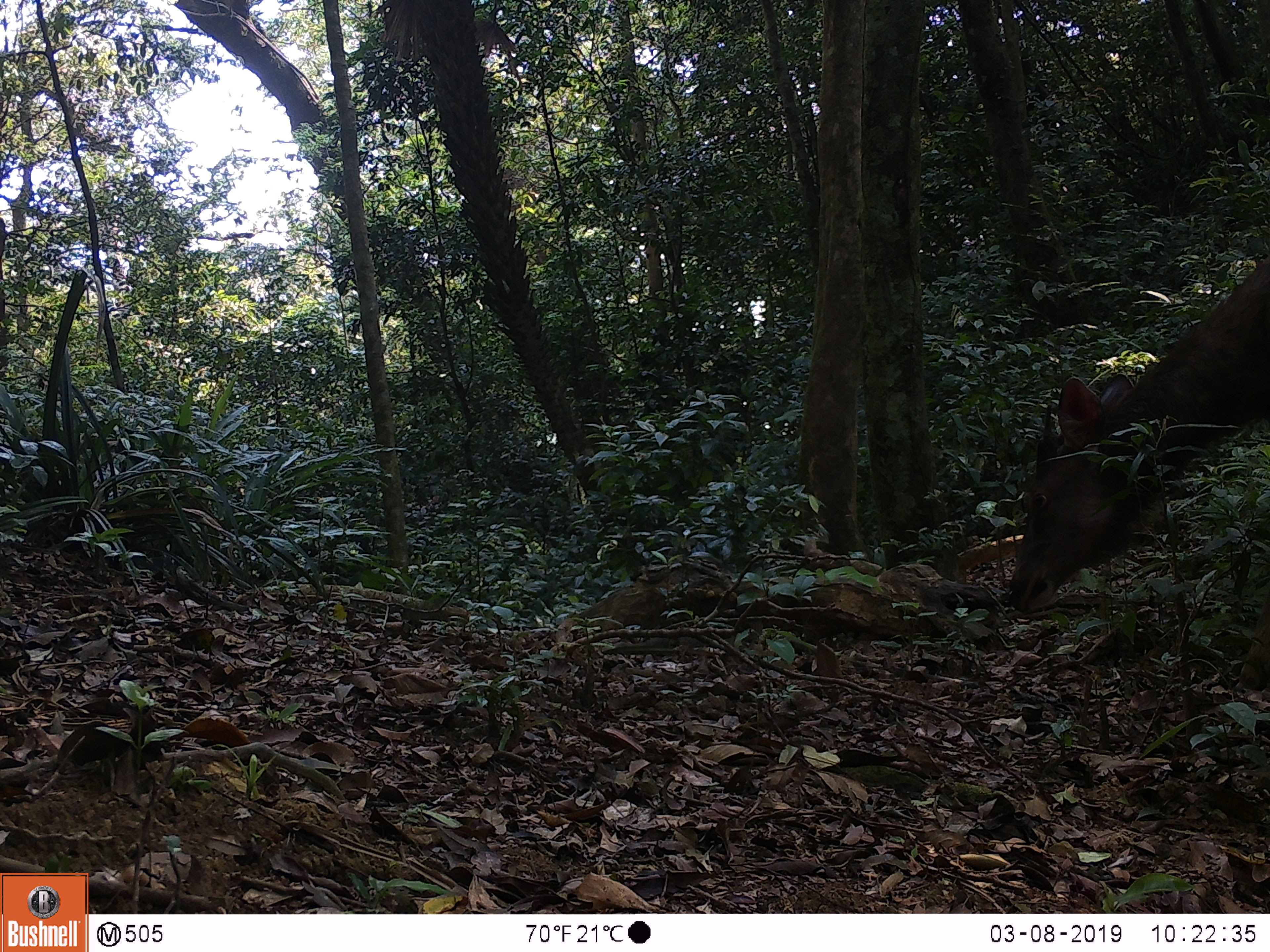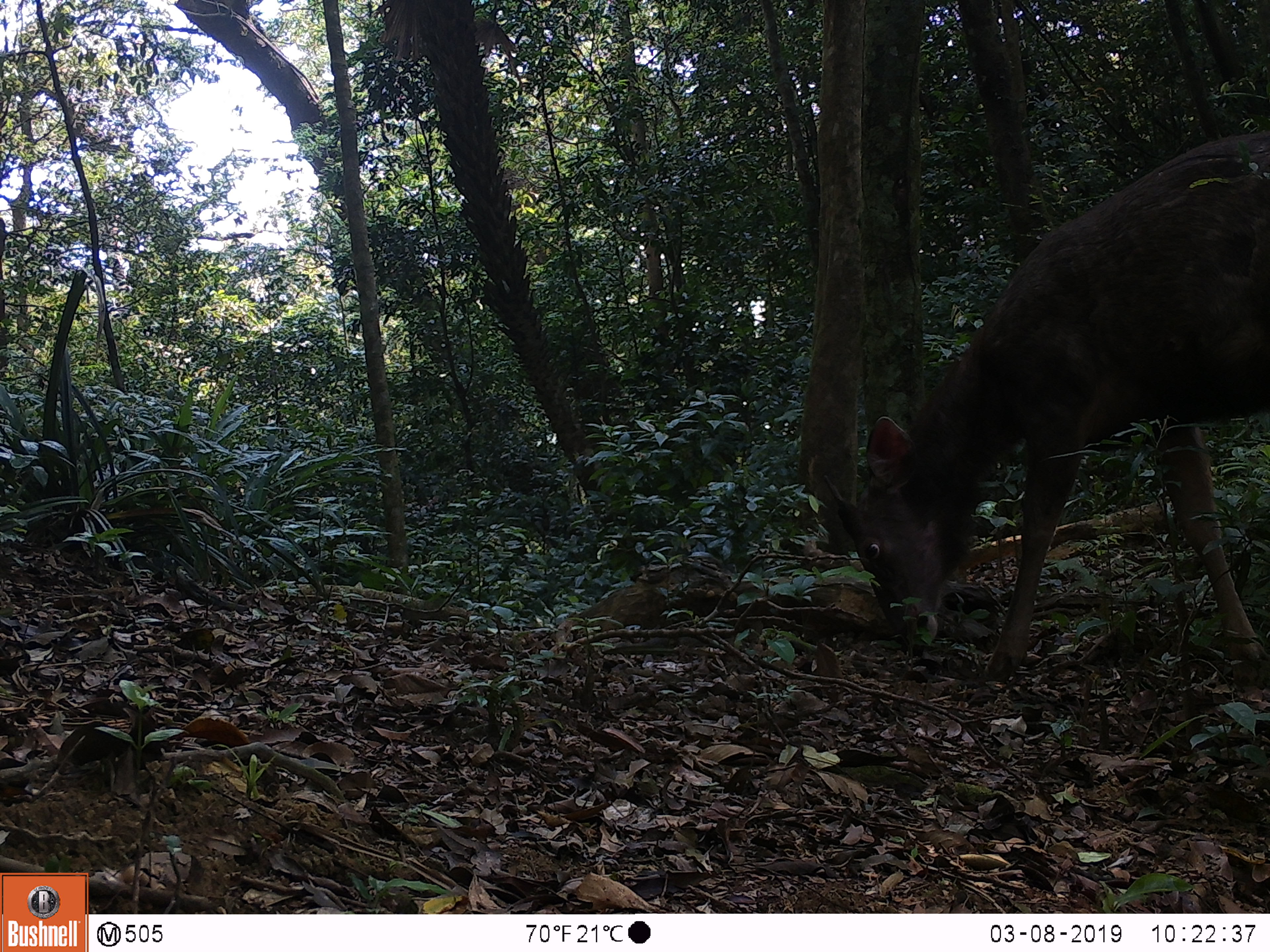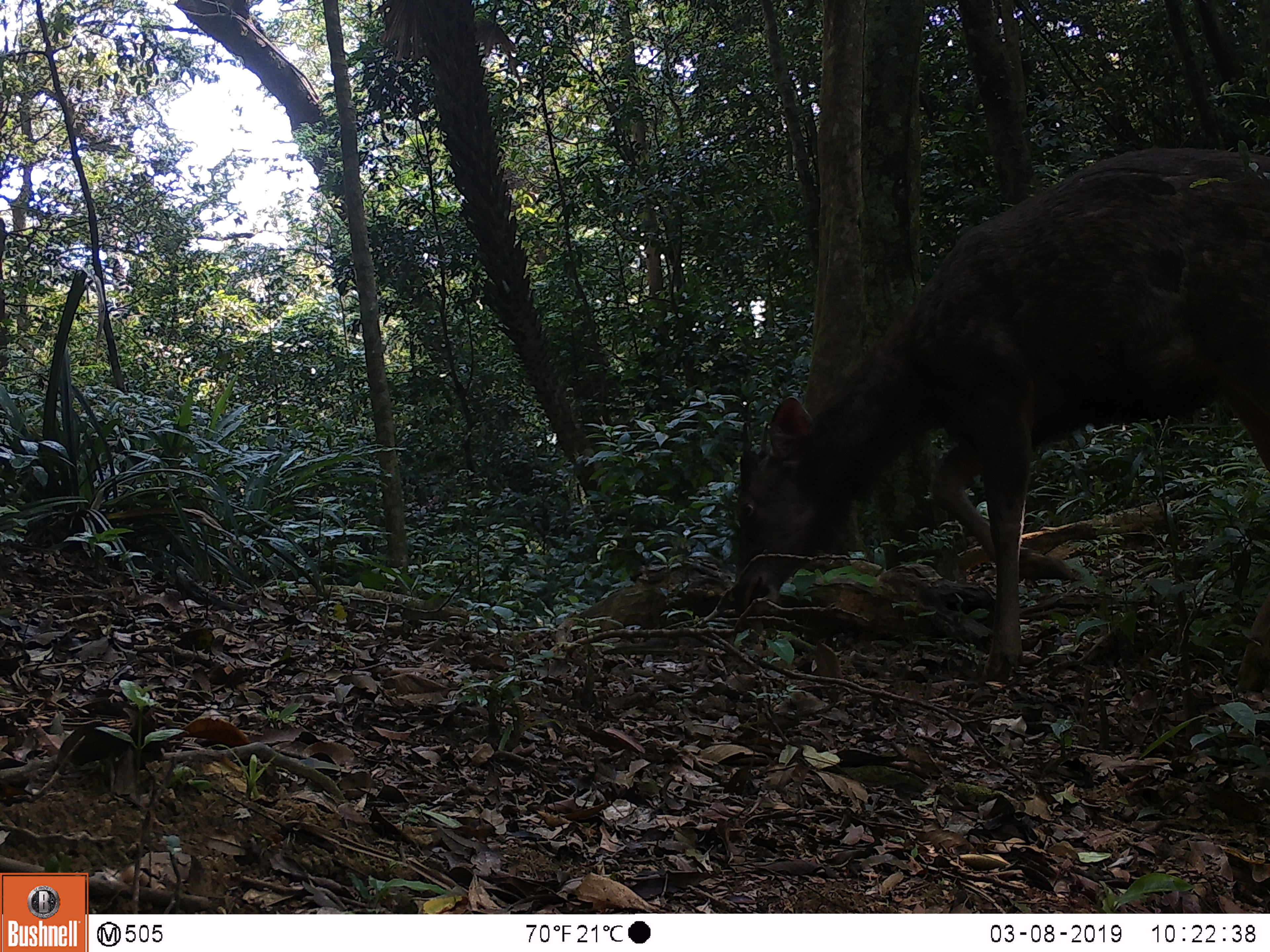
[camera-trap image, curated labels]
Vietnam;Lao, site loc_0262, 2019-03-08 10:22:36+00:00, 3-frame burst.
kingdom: Animalia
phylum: Chordata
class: Mammalia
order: Artiodactyla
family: Cervidae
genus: Rusa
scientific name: Rusa unicolor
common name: sambar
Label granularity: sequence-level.